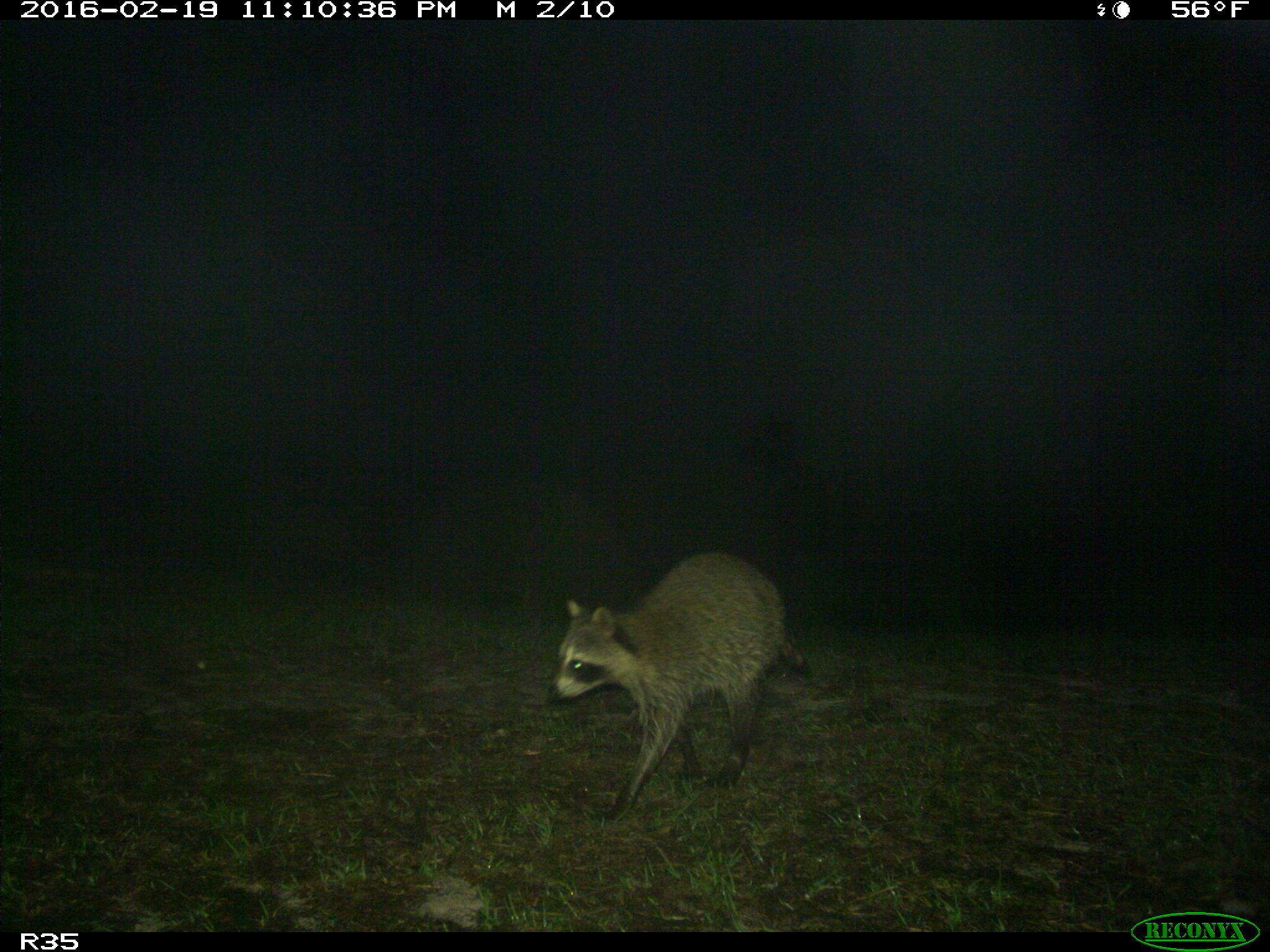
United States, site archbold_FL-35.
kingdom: Animalia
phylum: Chordata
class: Mammalia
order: Carnivora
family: Procyonidae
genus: Procyon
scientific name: Procyon lotor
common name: common raccoon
Procyon lotor (common raccoon).